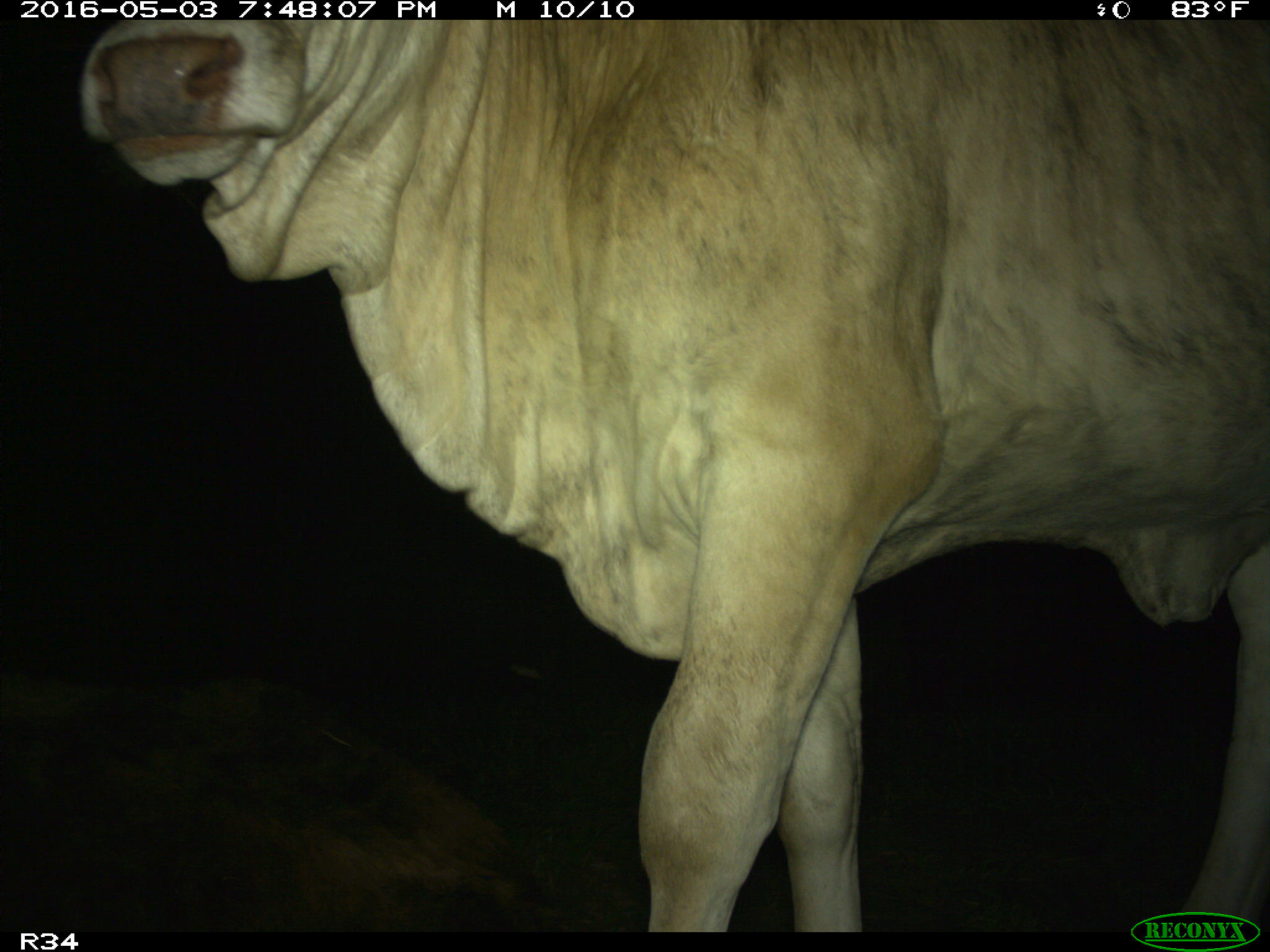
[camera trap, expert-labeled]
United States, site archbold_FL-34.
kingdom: Animalia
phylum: Chordata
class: Mammalia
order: Artiodactyla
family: Bovidae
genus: Bos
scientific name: Bos taurus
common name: domestic cow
Bos taurus (domestic cow).